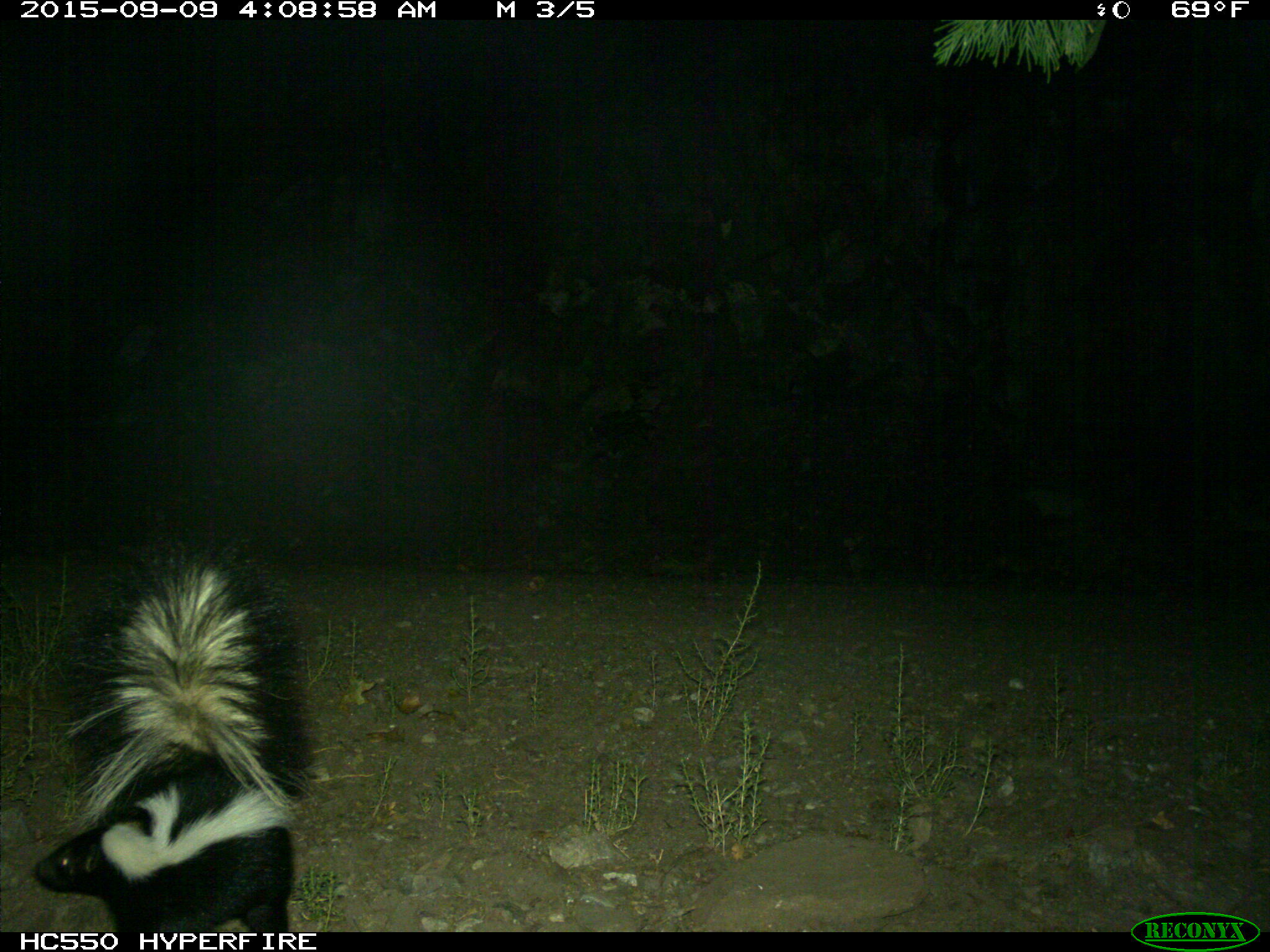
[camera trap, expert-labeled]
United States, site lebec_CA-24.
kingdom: Animalia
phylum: Chordata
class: Mammalia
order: Carnivora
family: Mephitidae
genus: Mephitis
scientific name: Mephitis mephitis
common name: striped skunk